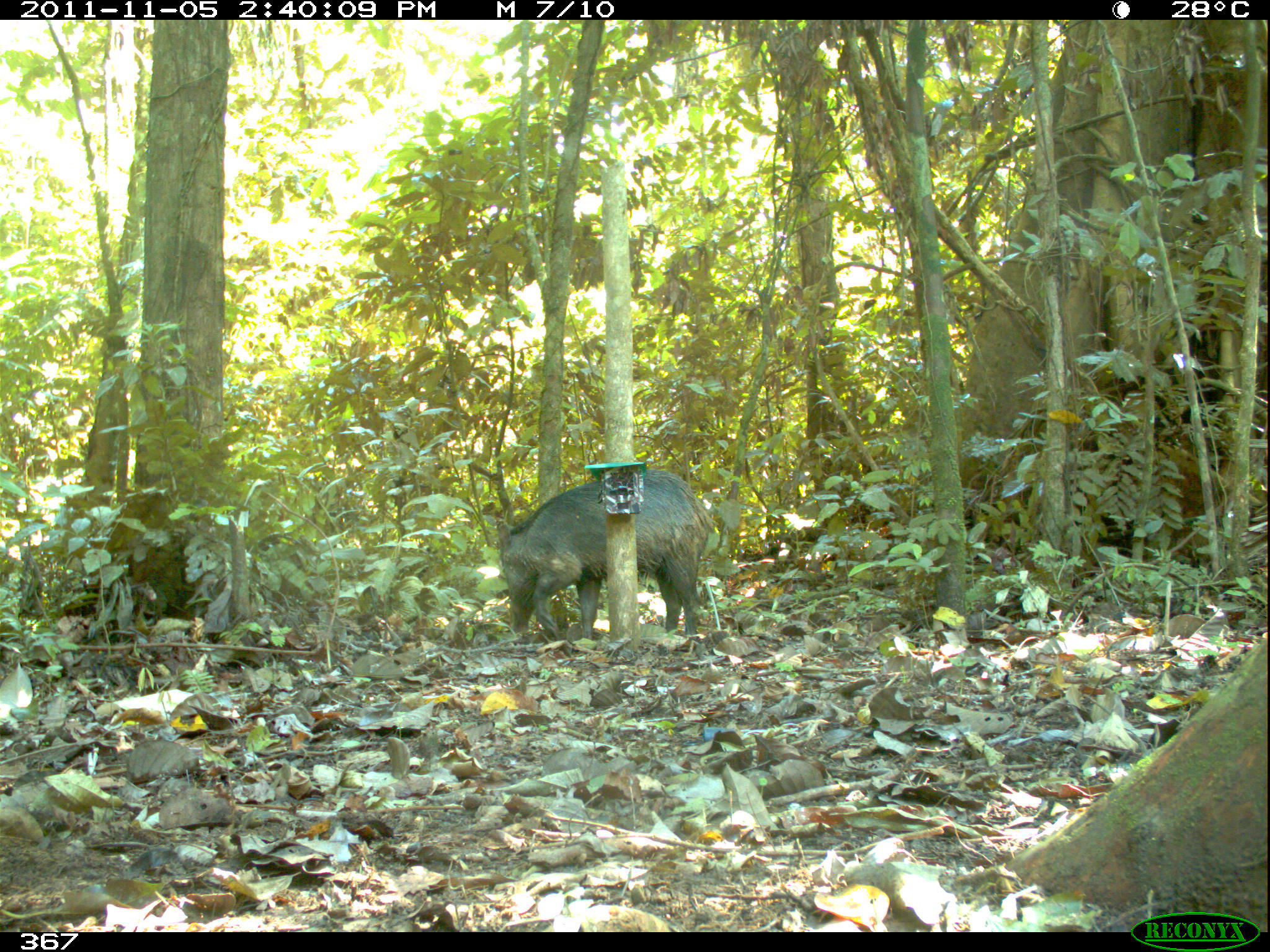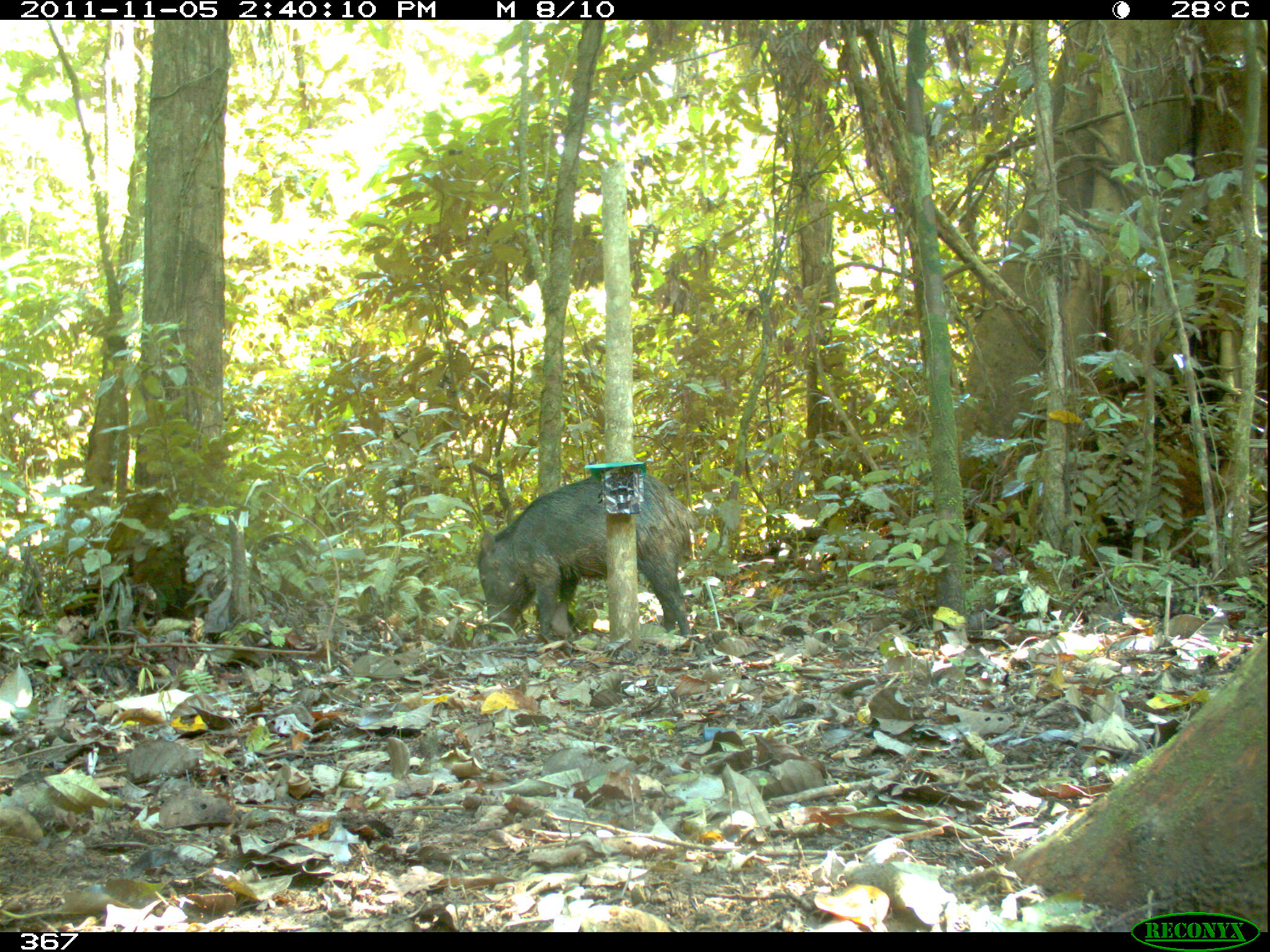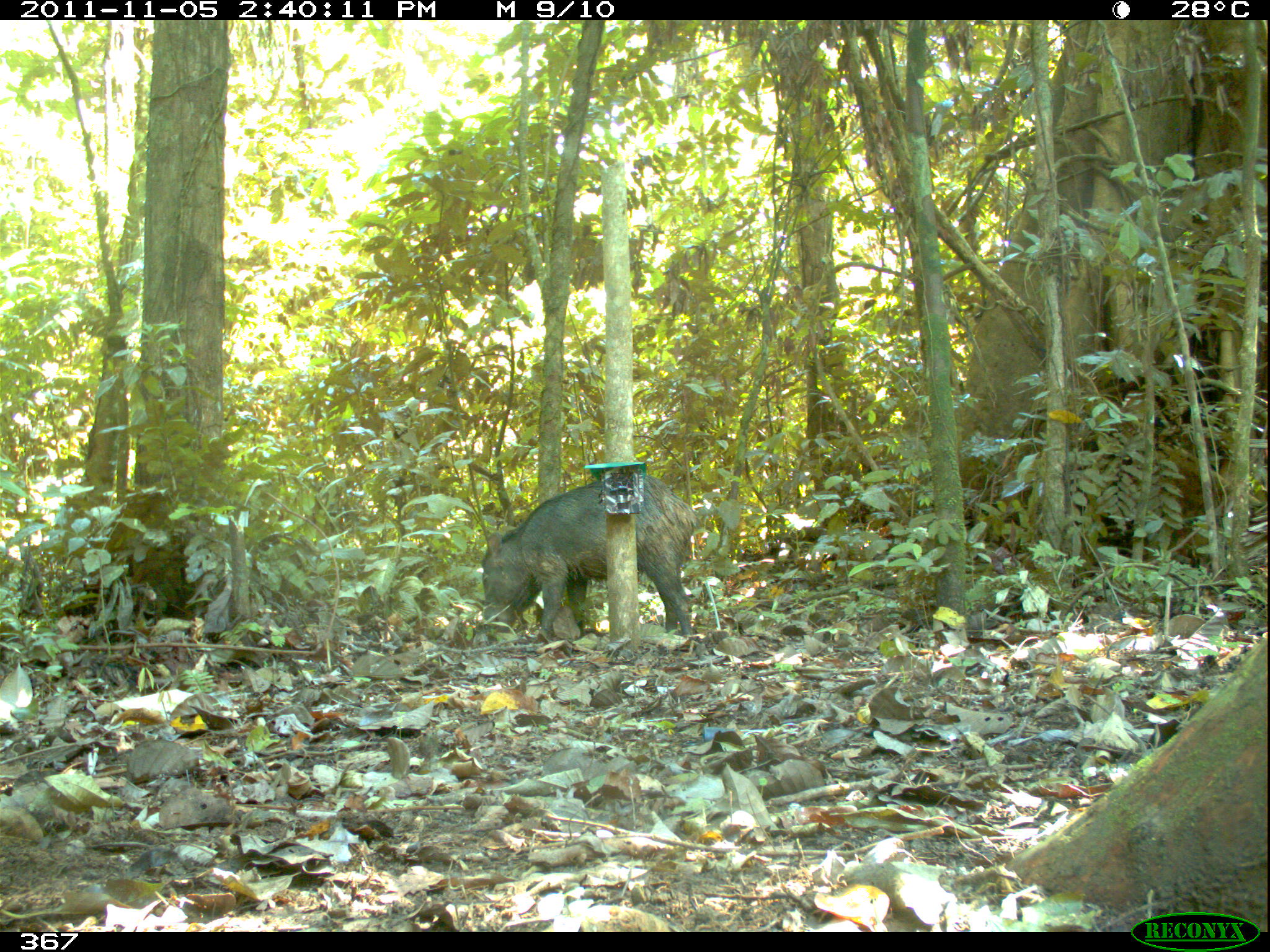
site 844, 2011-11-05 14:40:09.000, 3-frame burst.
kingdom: Animalia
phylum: Chordata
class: Mammalia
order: Artiodactyla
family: Tayassuidae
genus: Tayassu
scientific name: Tayassu pecari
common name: white-lipped peccary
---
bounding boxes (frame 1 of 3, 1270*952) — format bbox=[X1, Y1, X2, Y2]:
tayassu pecari: bbox=[493, 467, 718, 645]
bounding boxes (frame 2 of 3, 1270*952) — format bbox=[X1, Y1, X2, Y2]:
tayassu pecari: bbox=[475, 467, 700, 639]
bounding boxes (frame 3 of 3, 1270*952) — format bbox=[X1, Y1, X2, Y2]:
tayassu pecari: bbox=[481, 475, 700, 635]